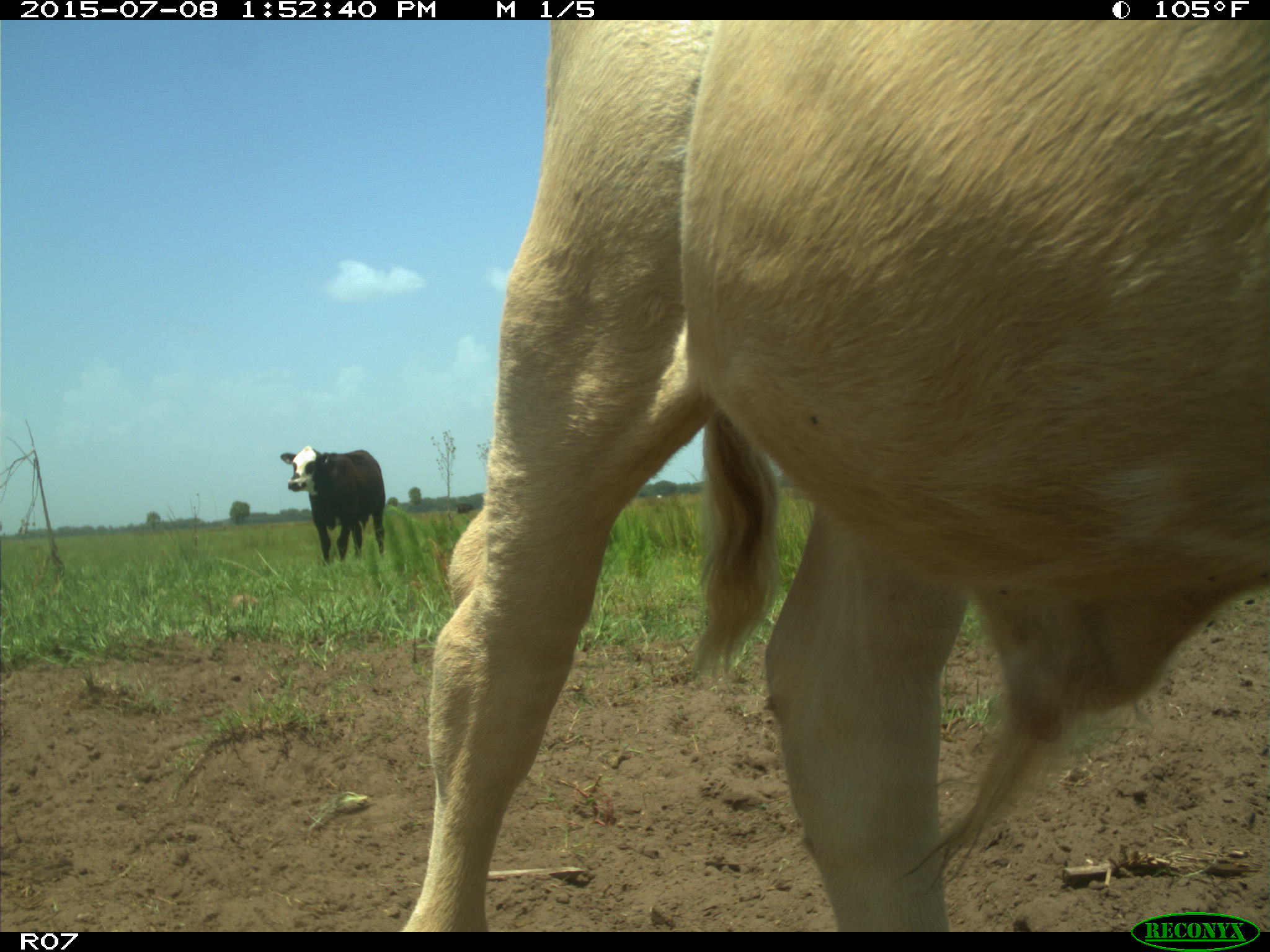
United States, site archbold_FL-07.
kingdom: Animalia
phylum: Chordata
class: Mammalia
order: Artiodactyla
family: Bovidae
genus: Bos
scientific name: Bos taurus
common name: domestic cow